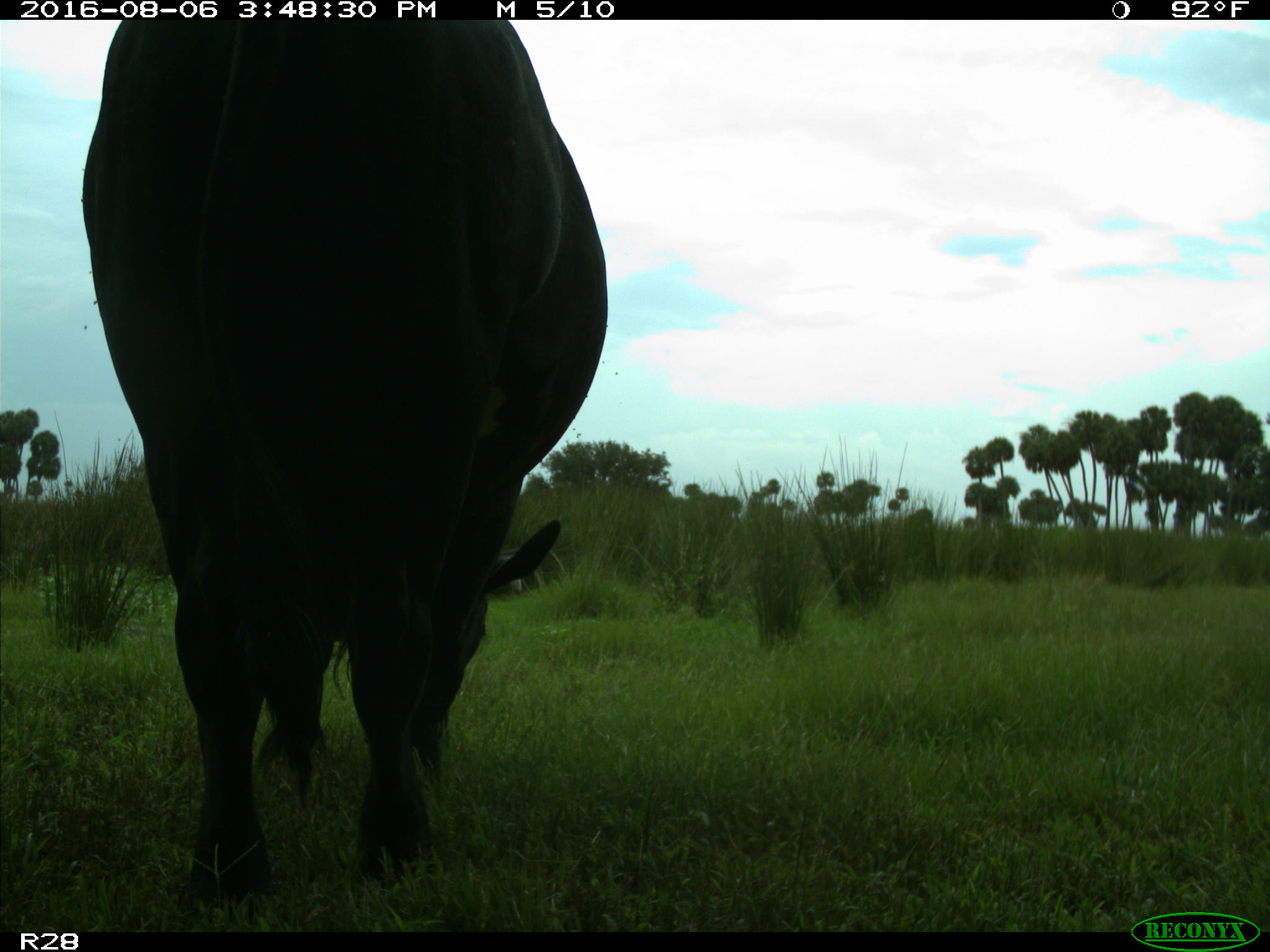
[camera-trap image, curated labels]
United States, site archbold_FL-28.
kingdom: Animalia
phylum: Chordata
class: Mammalia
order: Artiodactyla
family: Bovidae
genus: Bos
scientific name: Bos taurus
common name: domestic cow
Bos taurus (domestic cow).